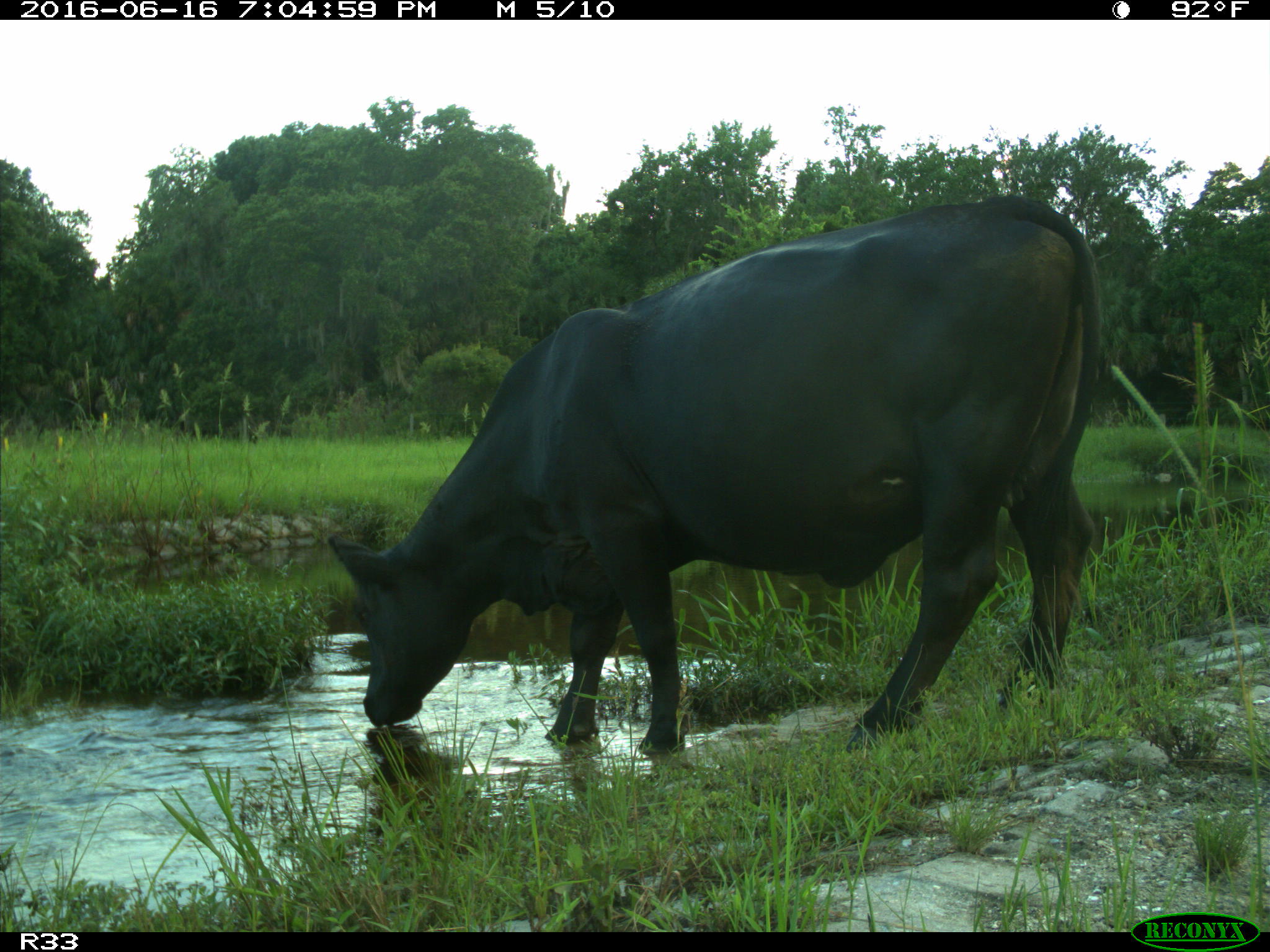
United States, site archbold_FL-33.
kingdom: Animalia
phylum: Chordata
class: Mammalia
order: Artiodactyla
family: Bovidae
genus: Bos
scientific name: Bos taurus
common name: domestic cow